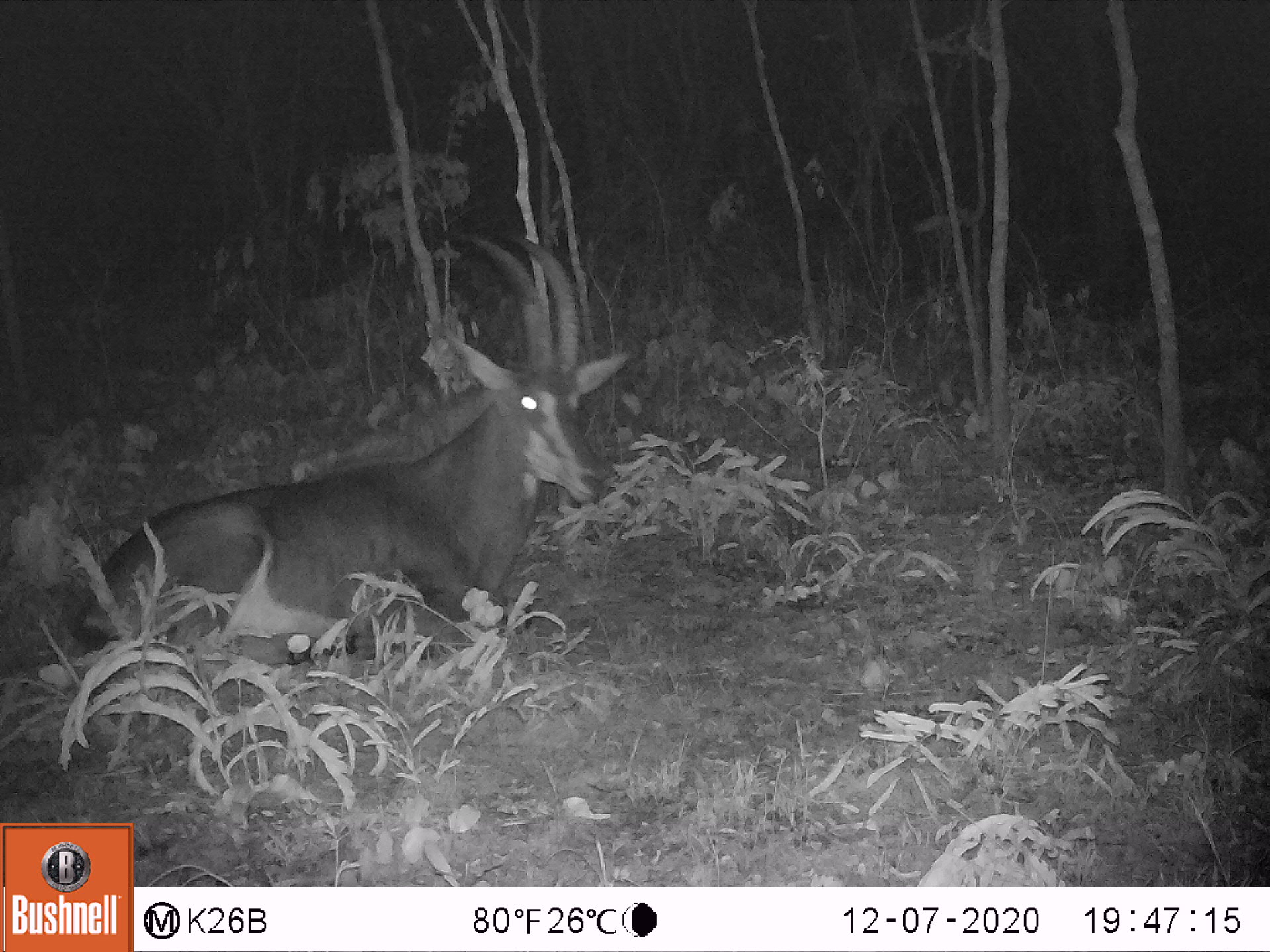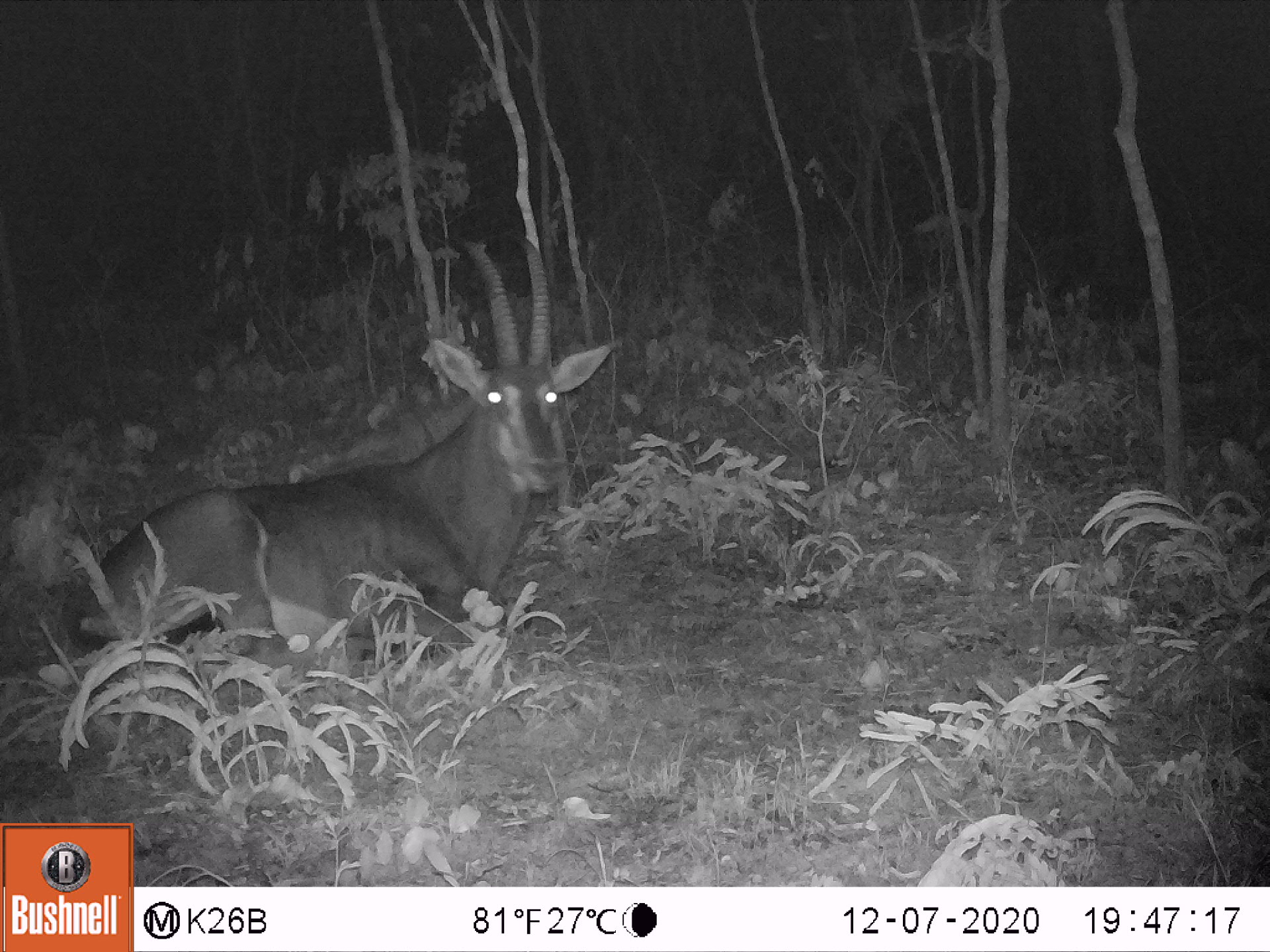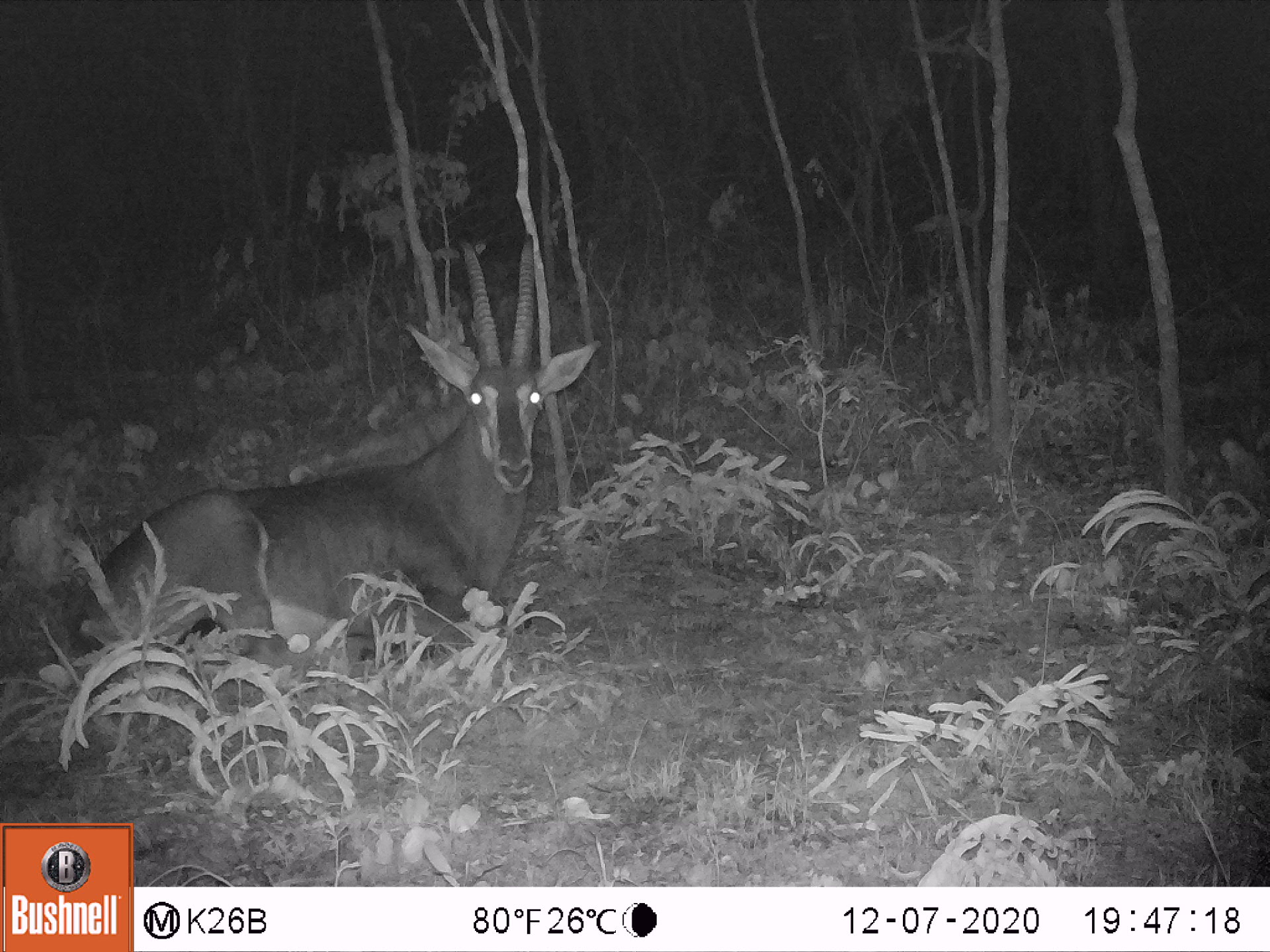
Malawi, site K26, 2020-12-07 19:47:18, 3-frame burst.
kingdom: Animalia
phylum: Chordata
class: Mammalia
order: Artiodactyla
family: Bovidae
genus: Hippotragus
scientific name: Hippotragus niger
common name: sable antelope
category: sable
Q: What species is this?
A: Sable (sable antelope) (Hippotragus niger).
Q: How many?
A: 1.